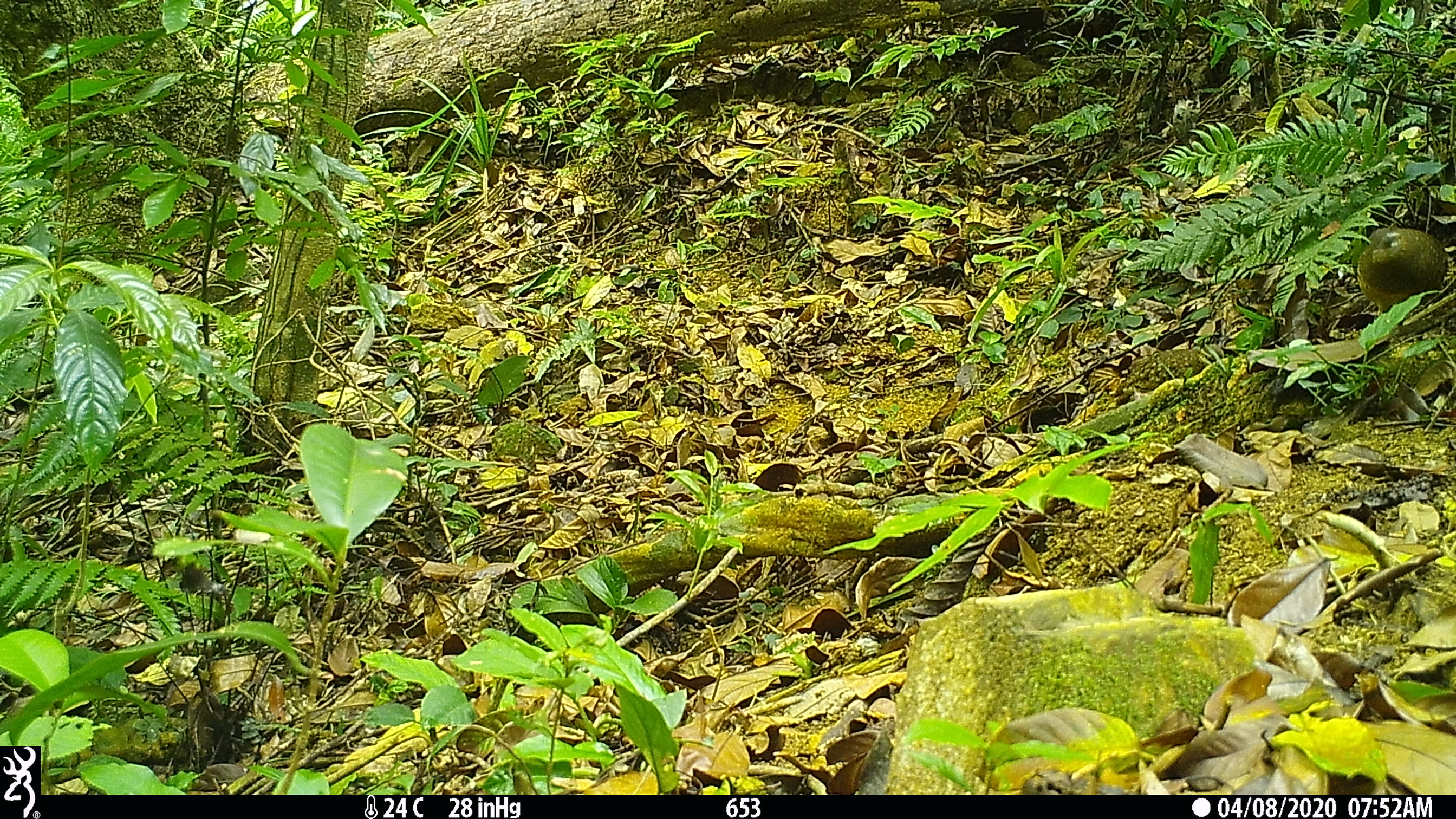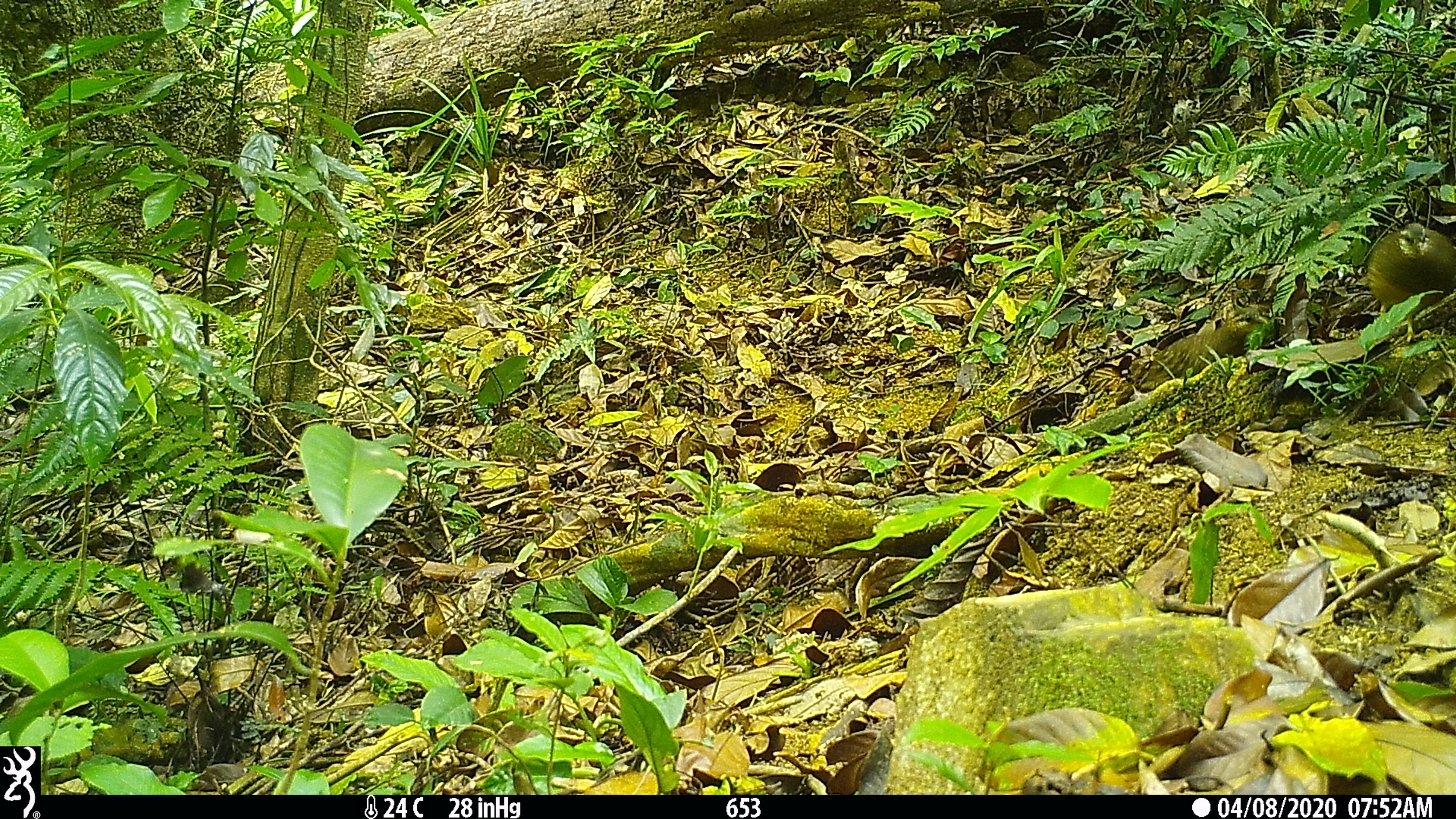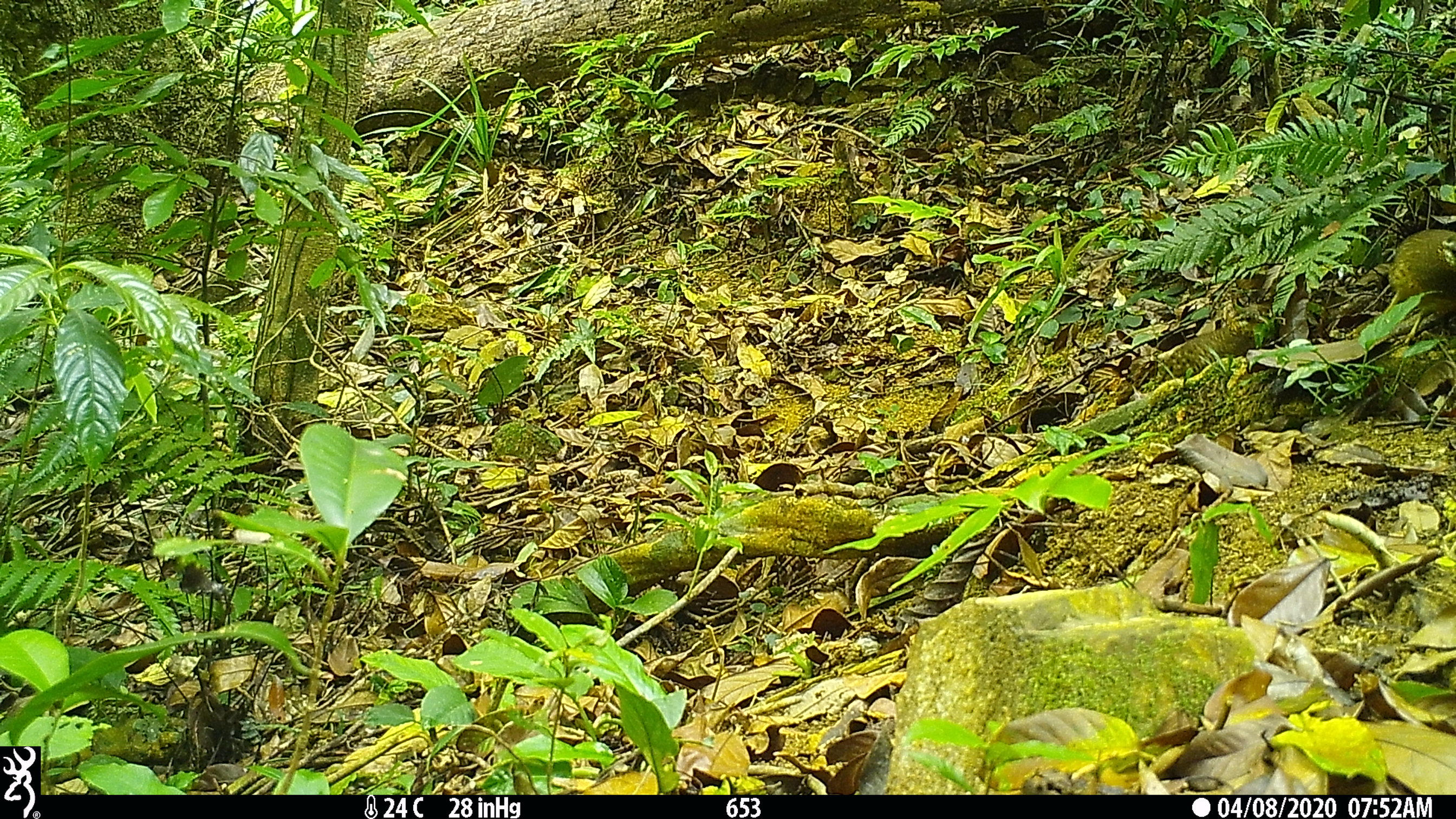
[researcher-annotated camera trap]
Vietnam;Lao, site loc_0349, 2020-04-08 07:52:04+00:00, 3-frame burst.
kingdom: Animalia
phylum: Chordata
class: Aves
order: Galliformes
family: Phasianidae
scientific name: Phasianidae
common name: partridge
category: unidentified partridge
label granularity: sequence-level